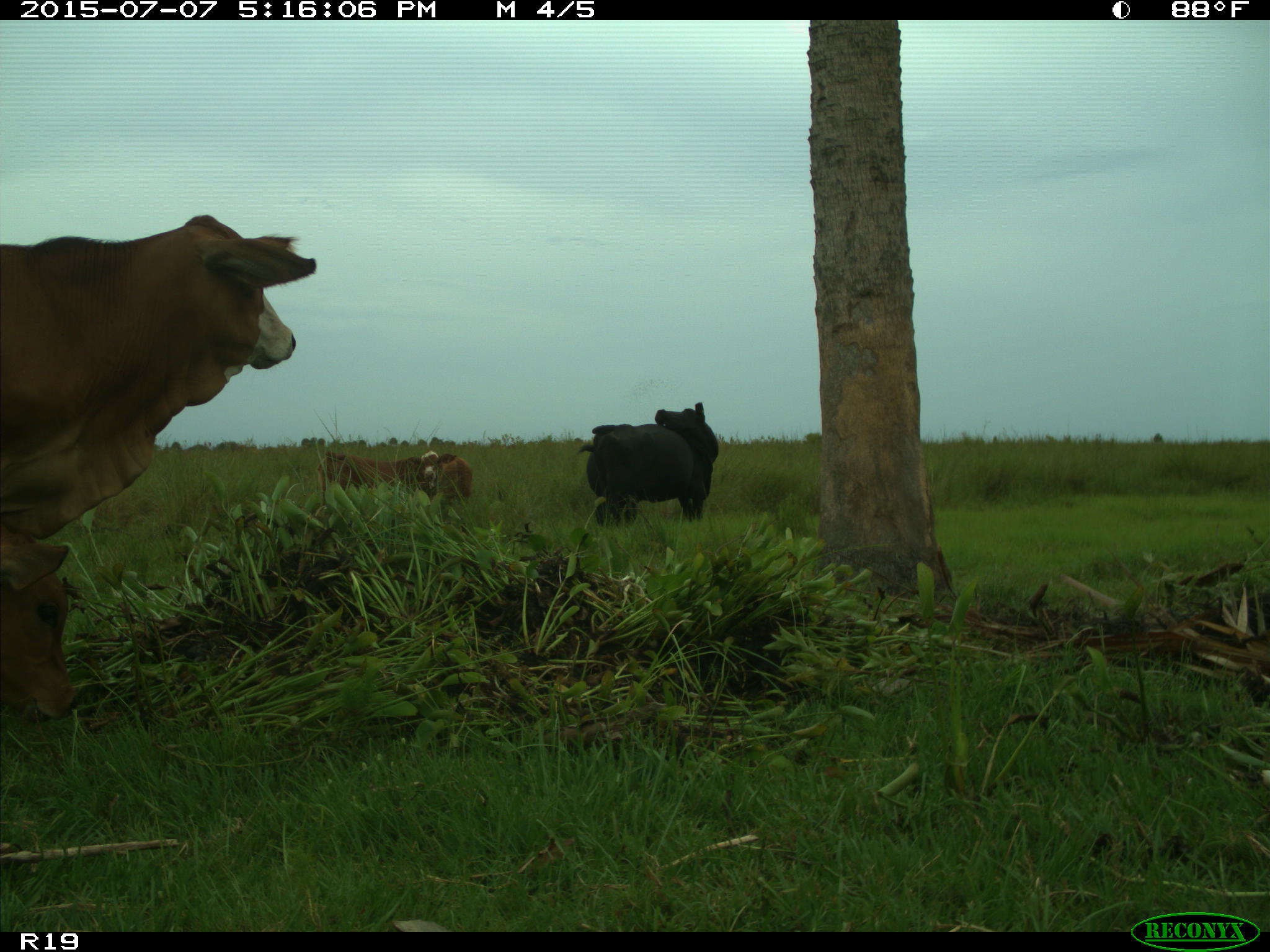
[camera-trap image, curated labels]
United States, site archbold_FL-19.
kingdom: Animalia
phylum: Chordata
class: Mammalia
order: Artiodactyla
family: Bovidae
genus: Bos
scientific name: Bos taurus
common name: domestic cow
Bos taurus (domestic cow).